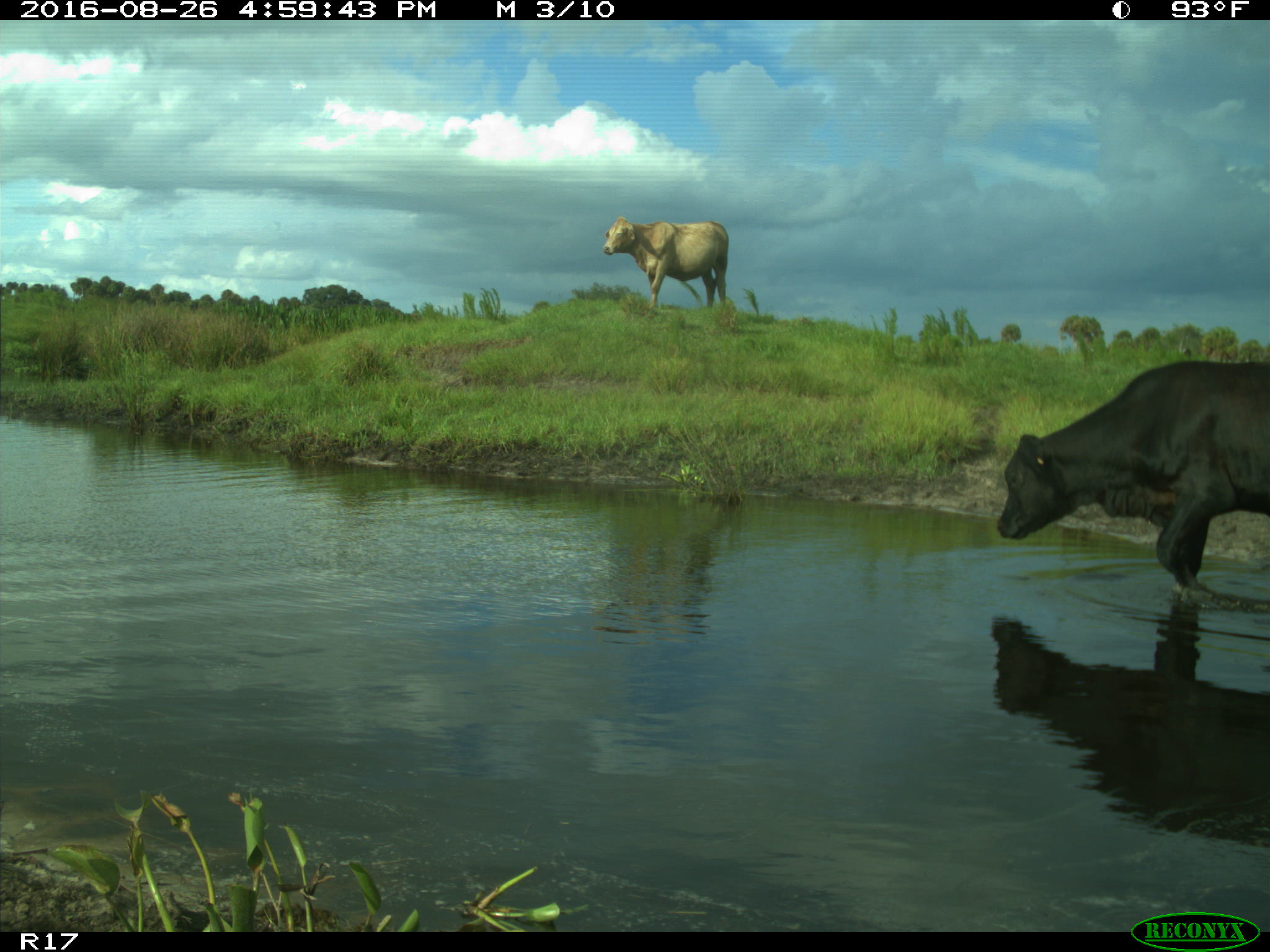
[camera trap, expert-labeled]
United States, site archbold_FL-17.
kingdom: Animalia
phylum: Chordata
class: Mammalia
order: Artiodactyla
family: Bovidae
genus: Bos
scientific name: Bos taurus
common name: domestic cow